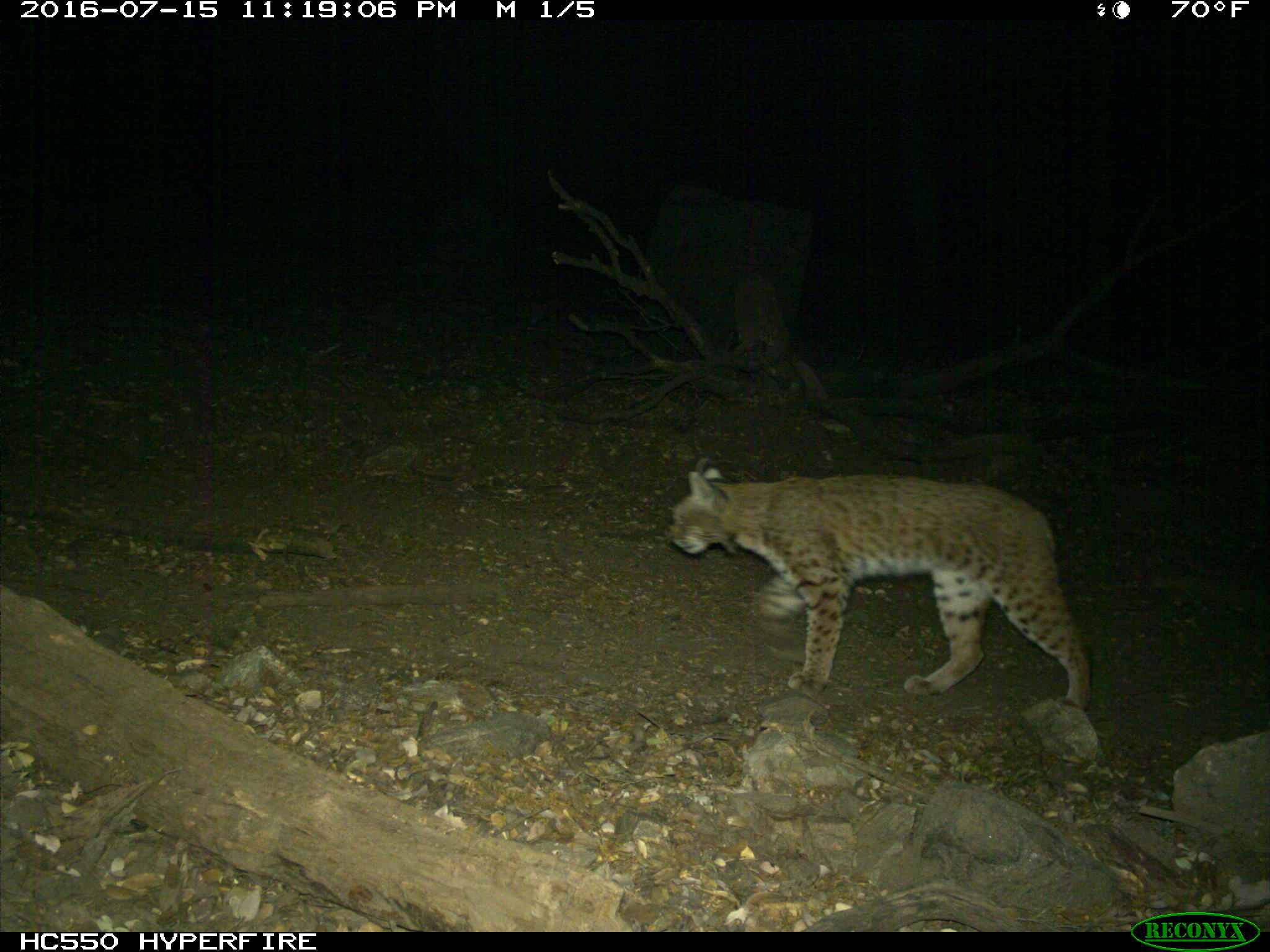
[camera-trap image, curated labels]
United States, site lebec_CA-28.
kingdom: Animalia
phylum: Chordata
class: Mammalia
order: Carnivora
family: Felidae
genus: Lynx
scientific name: Lynx rufus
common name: bobcat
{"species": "Lynx rufus (bobcat)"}